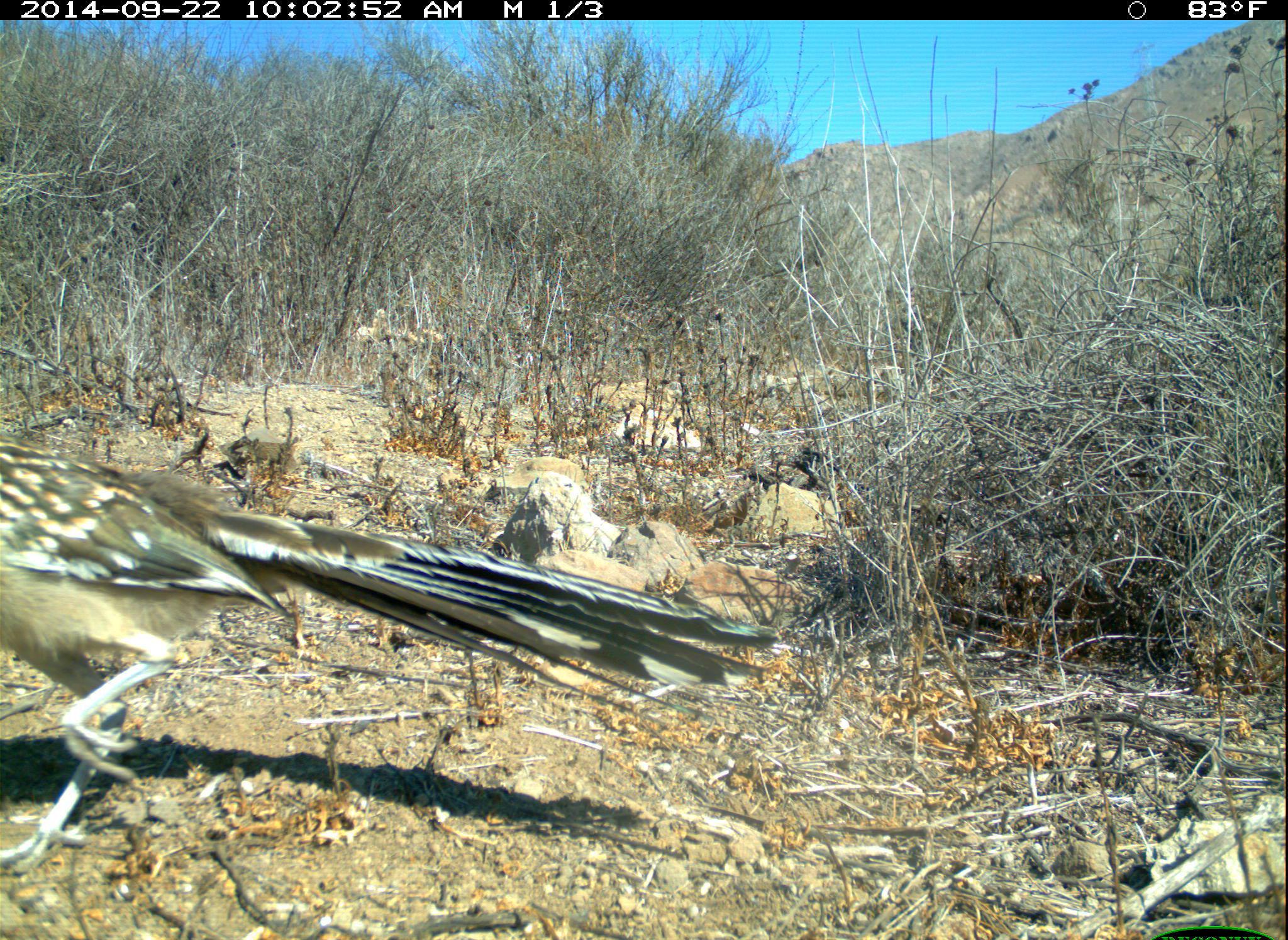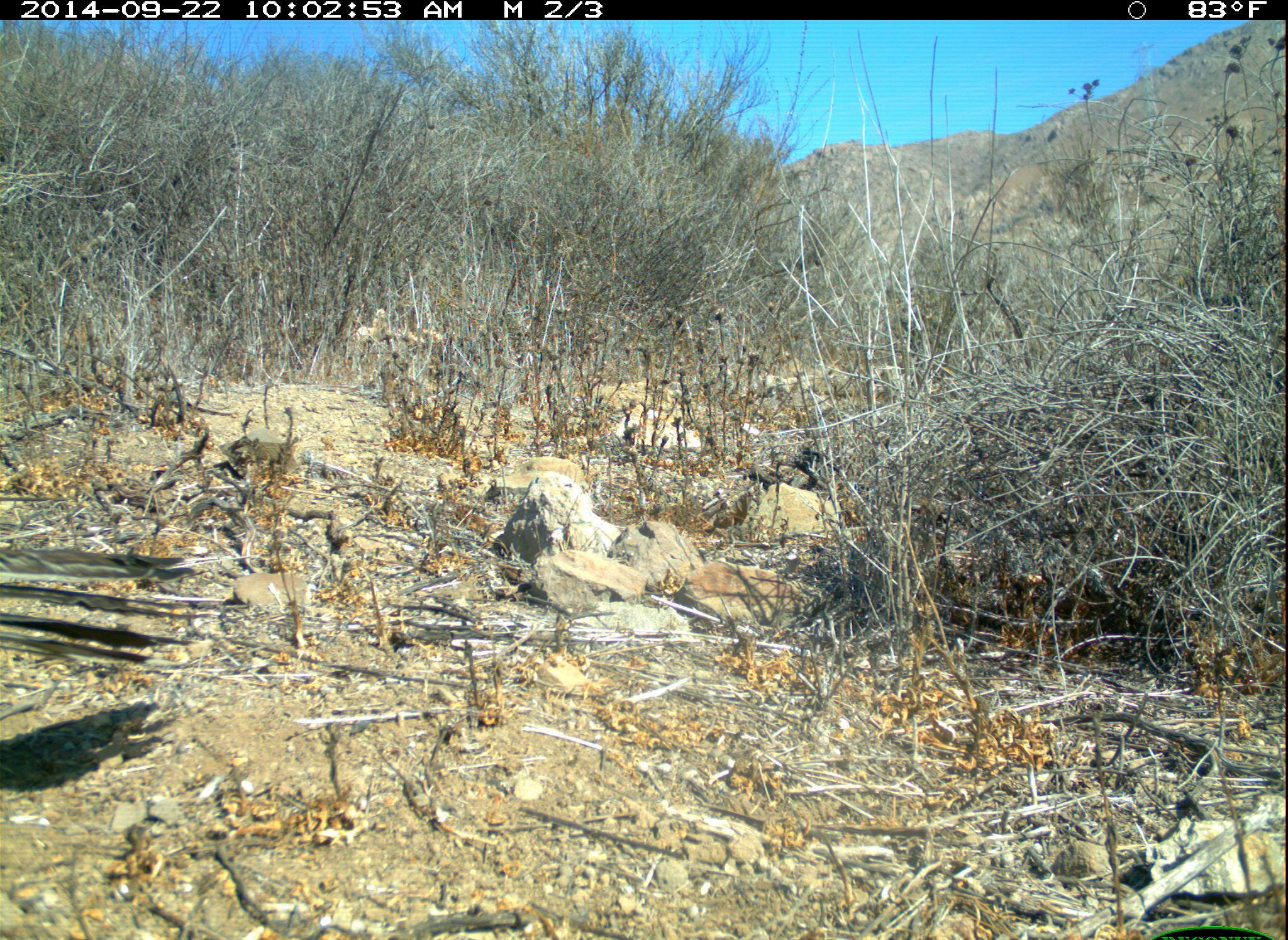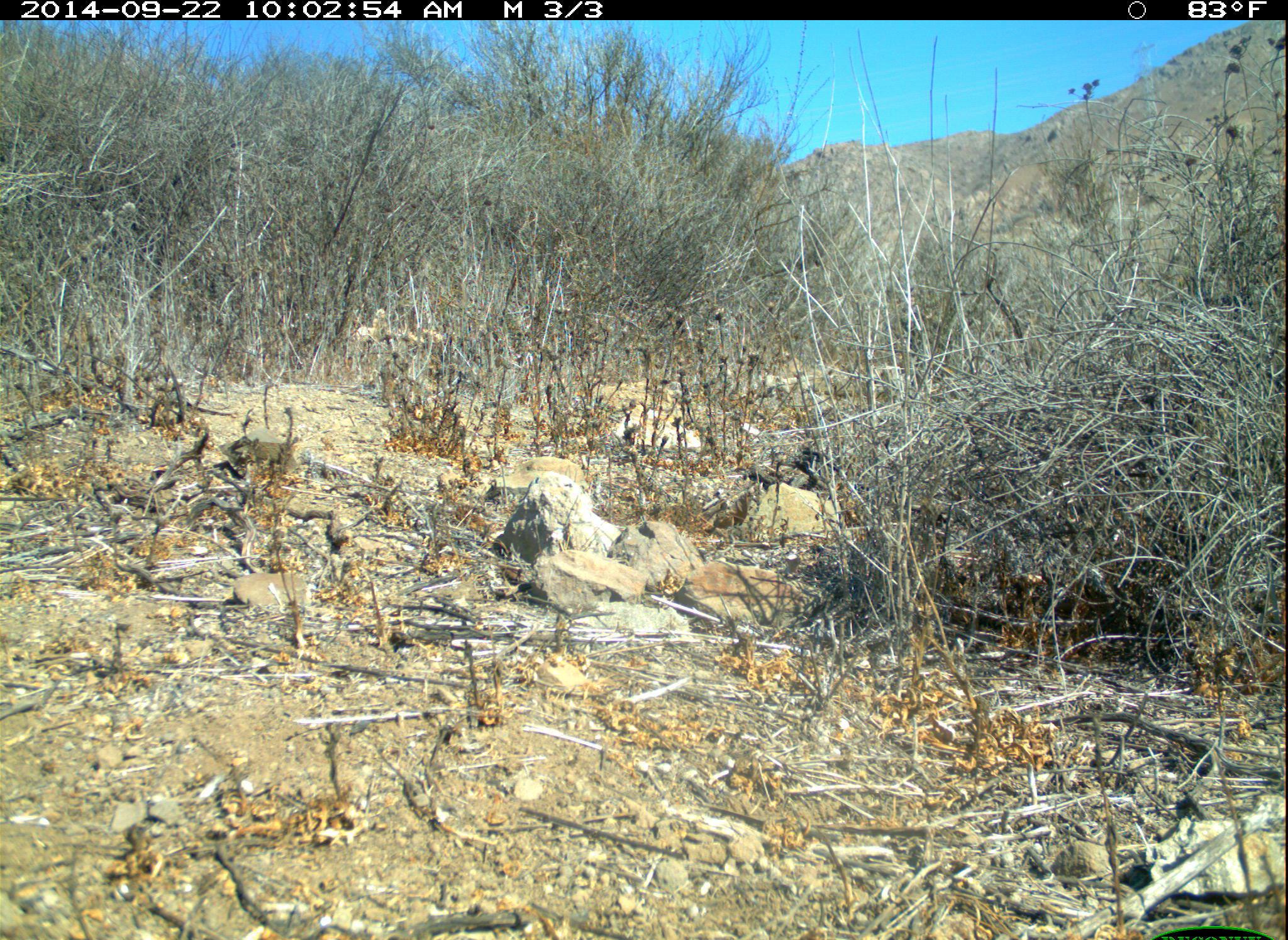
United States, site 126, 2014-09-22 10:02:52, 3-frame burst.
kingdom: Animalia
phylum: Chordata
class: Aves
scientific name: Aves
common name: bird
Bird (Aves).